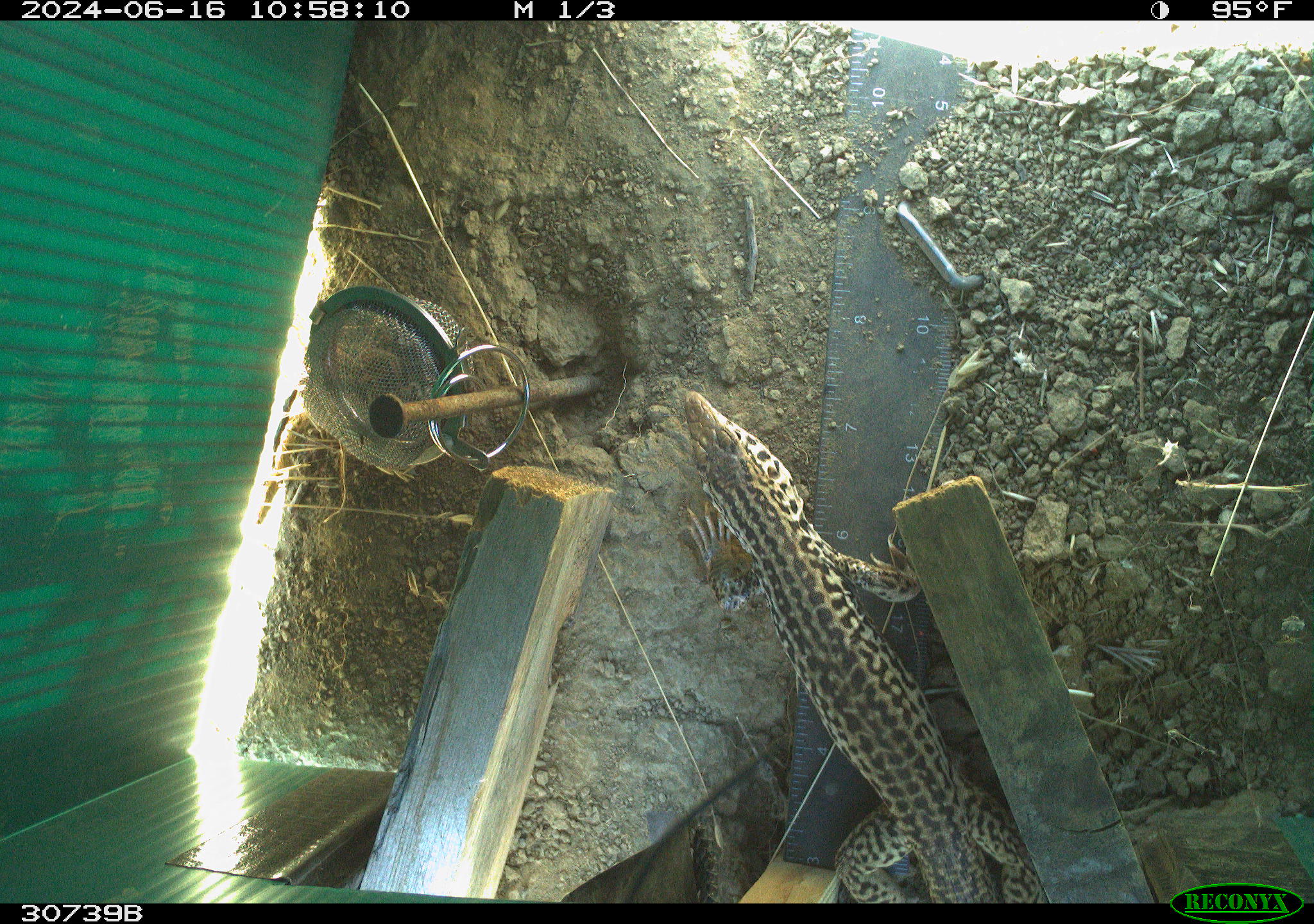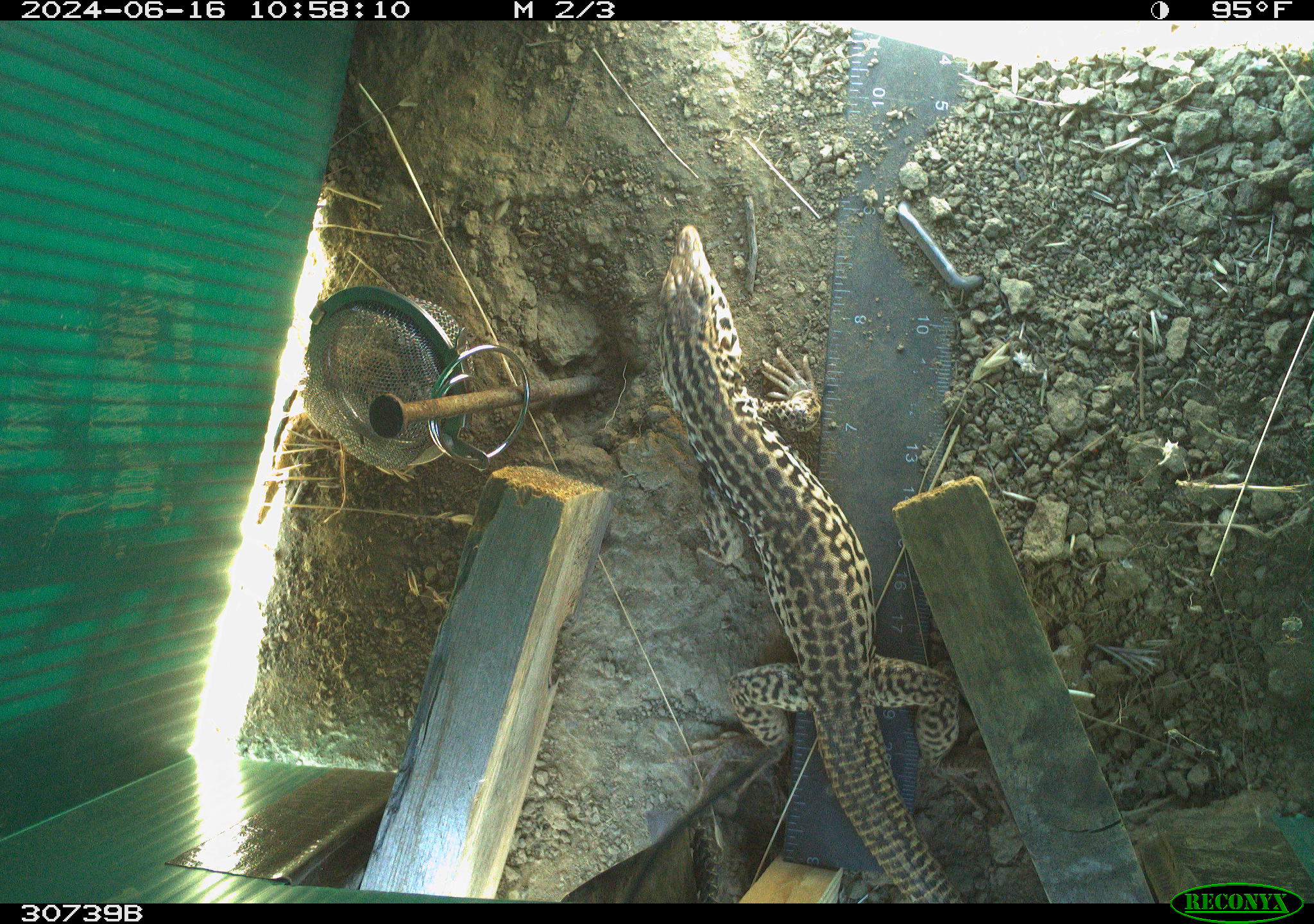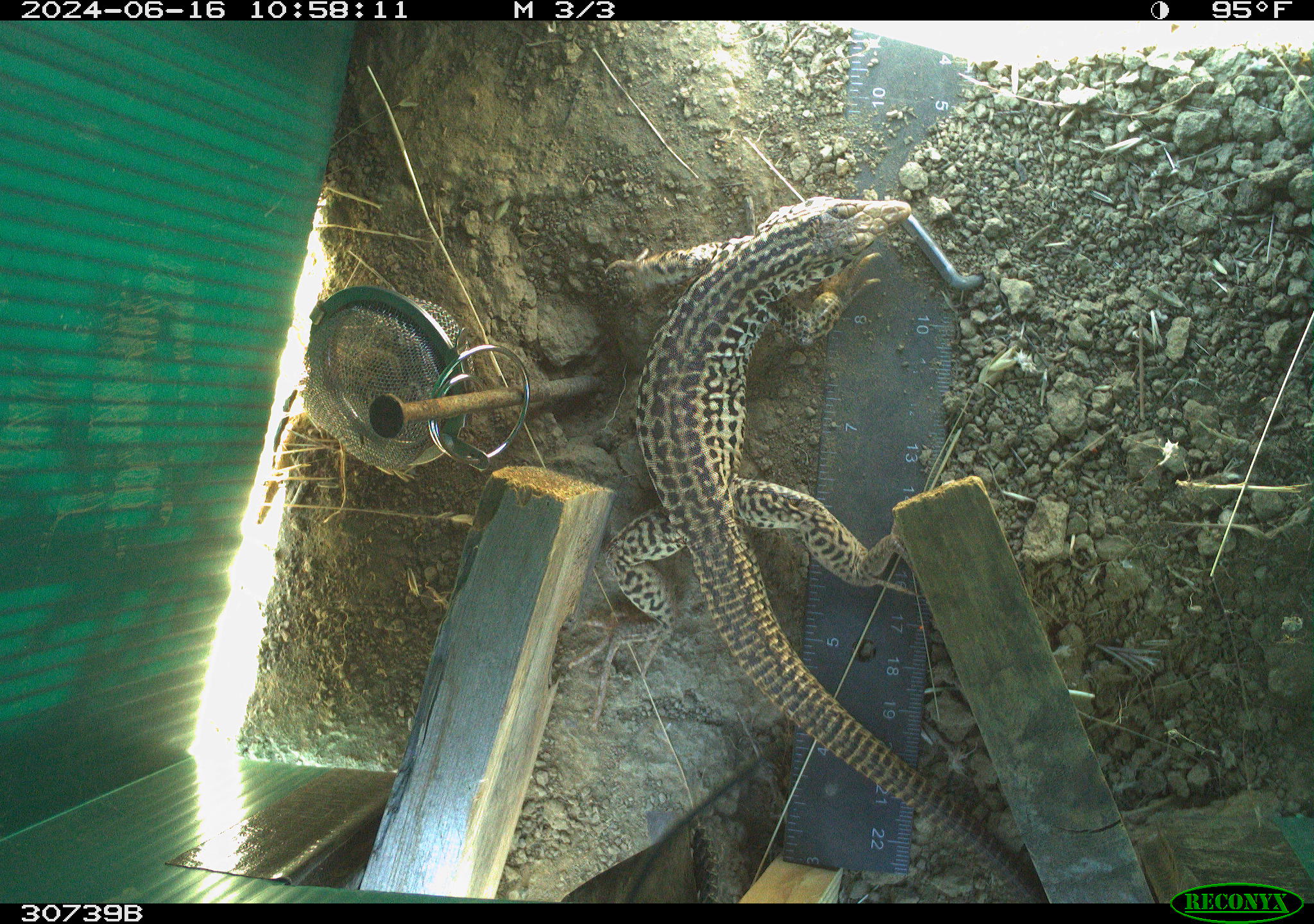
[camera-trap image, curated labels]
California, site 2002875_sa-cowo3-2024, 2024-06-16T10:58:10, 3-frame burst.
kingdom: Animalia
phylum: Chordata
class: Reptilia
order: Squamata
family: Teiidae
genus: Aspidoscelis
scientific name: Aspidoscelis tigris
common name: western whiptail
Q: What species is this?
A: Western whiptail (Aspidoscelis tigris).